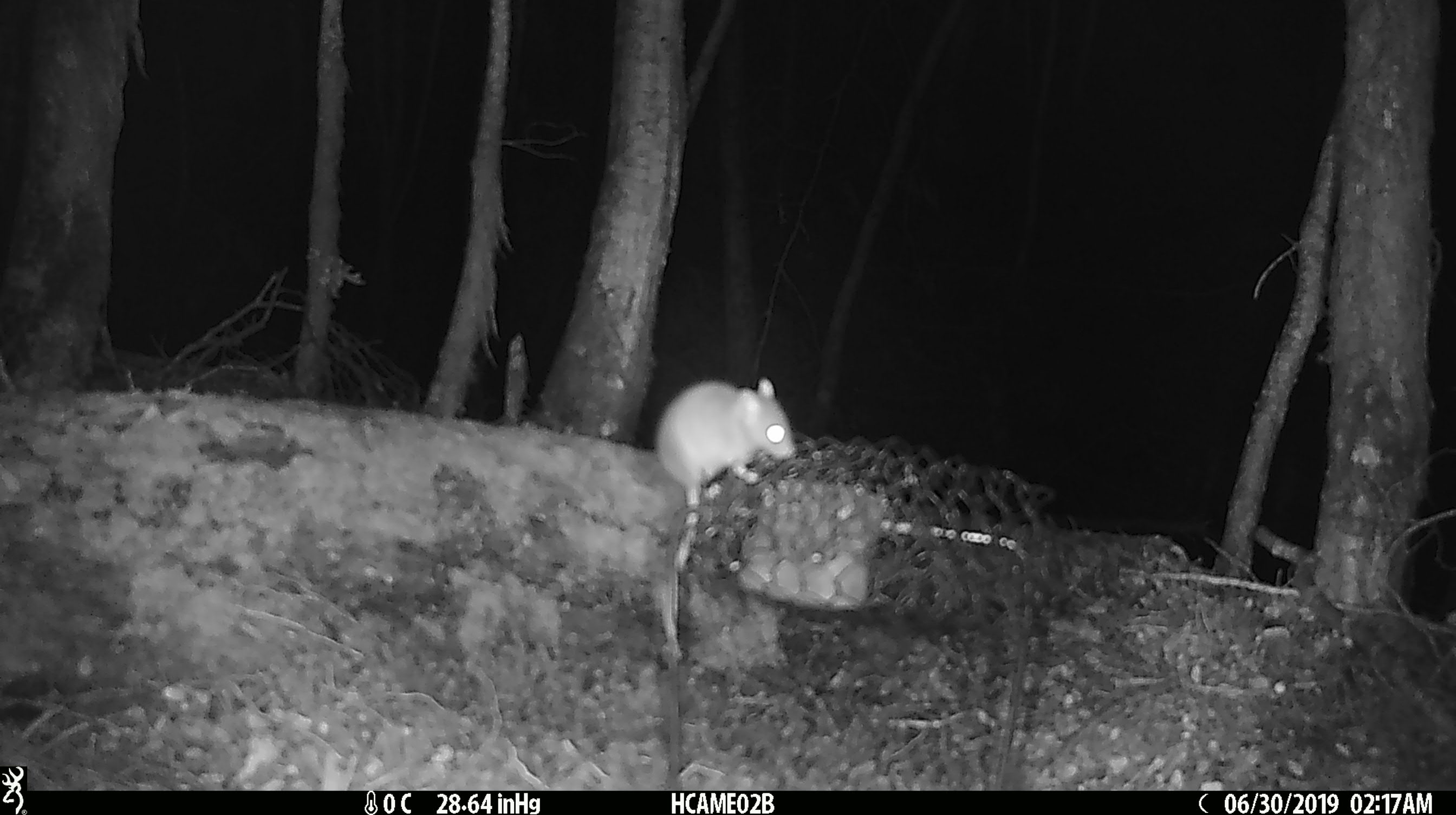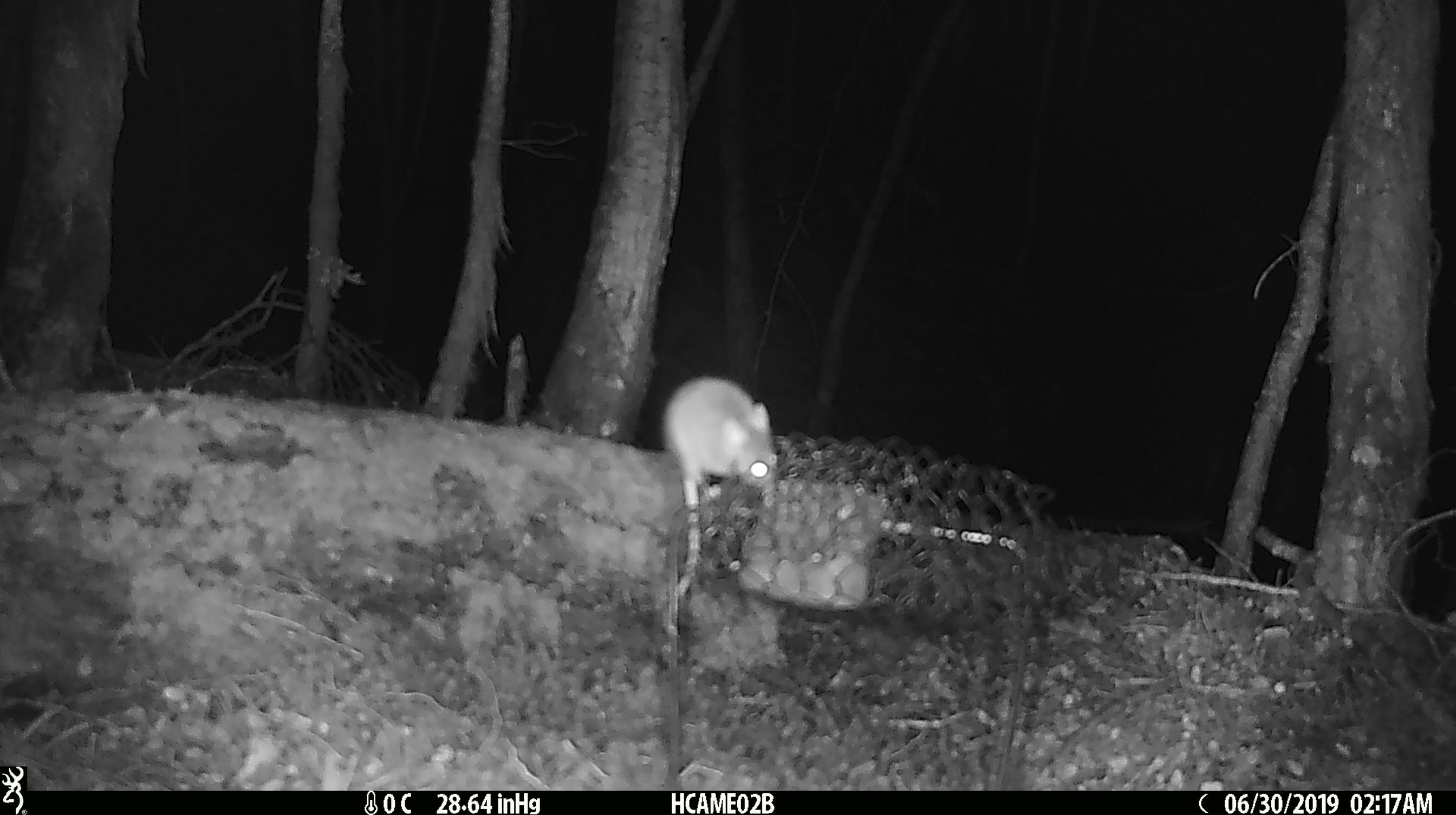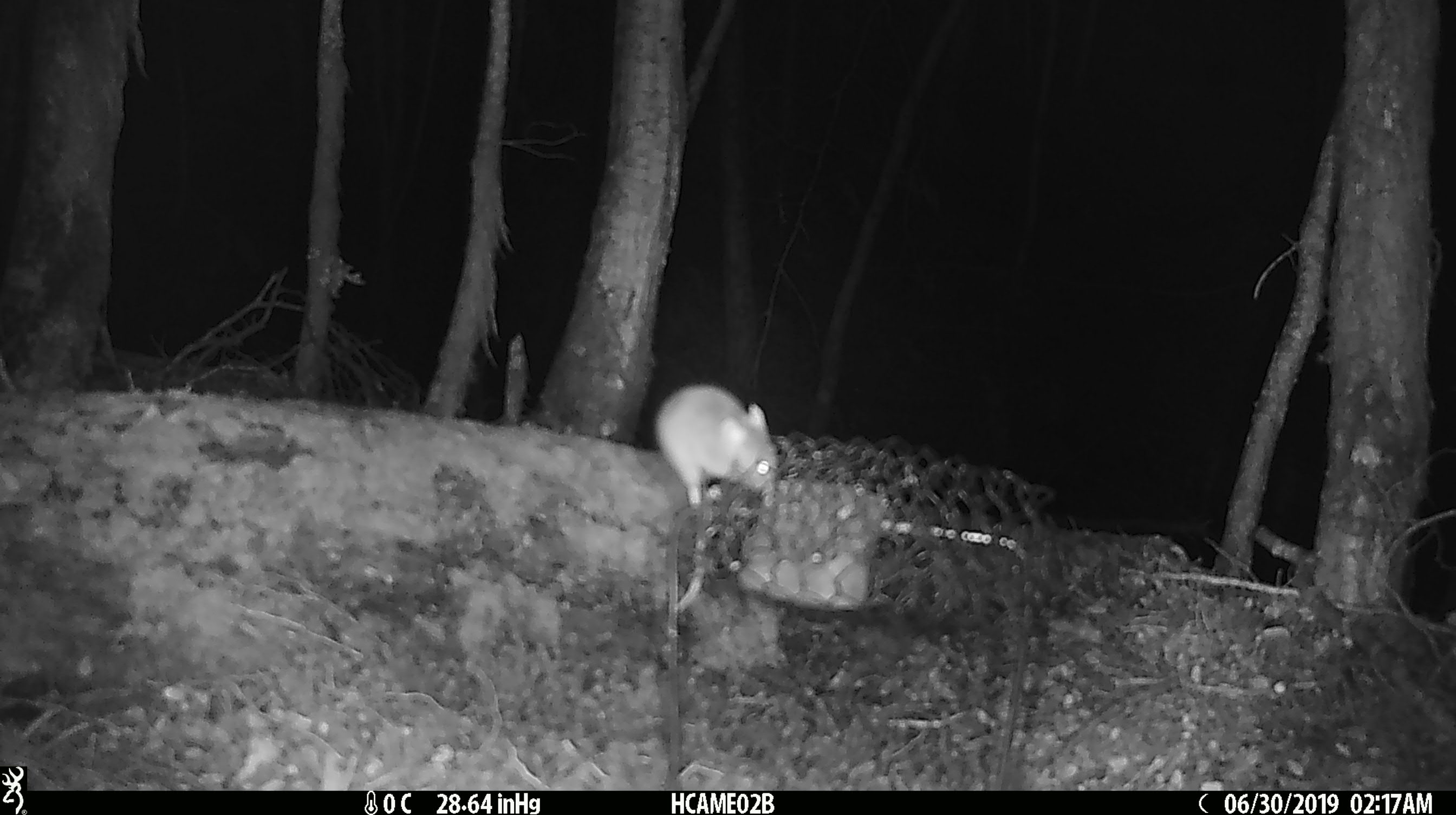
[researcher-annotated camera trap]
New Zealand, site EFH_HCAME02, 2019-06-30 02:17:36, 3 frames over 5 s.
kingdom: Animalia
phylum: Chordata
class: Mammalia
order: Rodentia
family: Muridae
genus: Mus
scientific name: Mus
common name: mouse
Mouse (Mus).